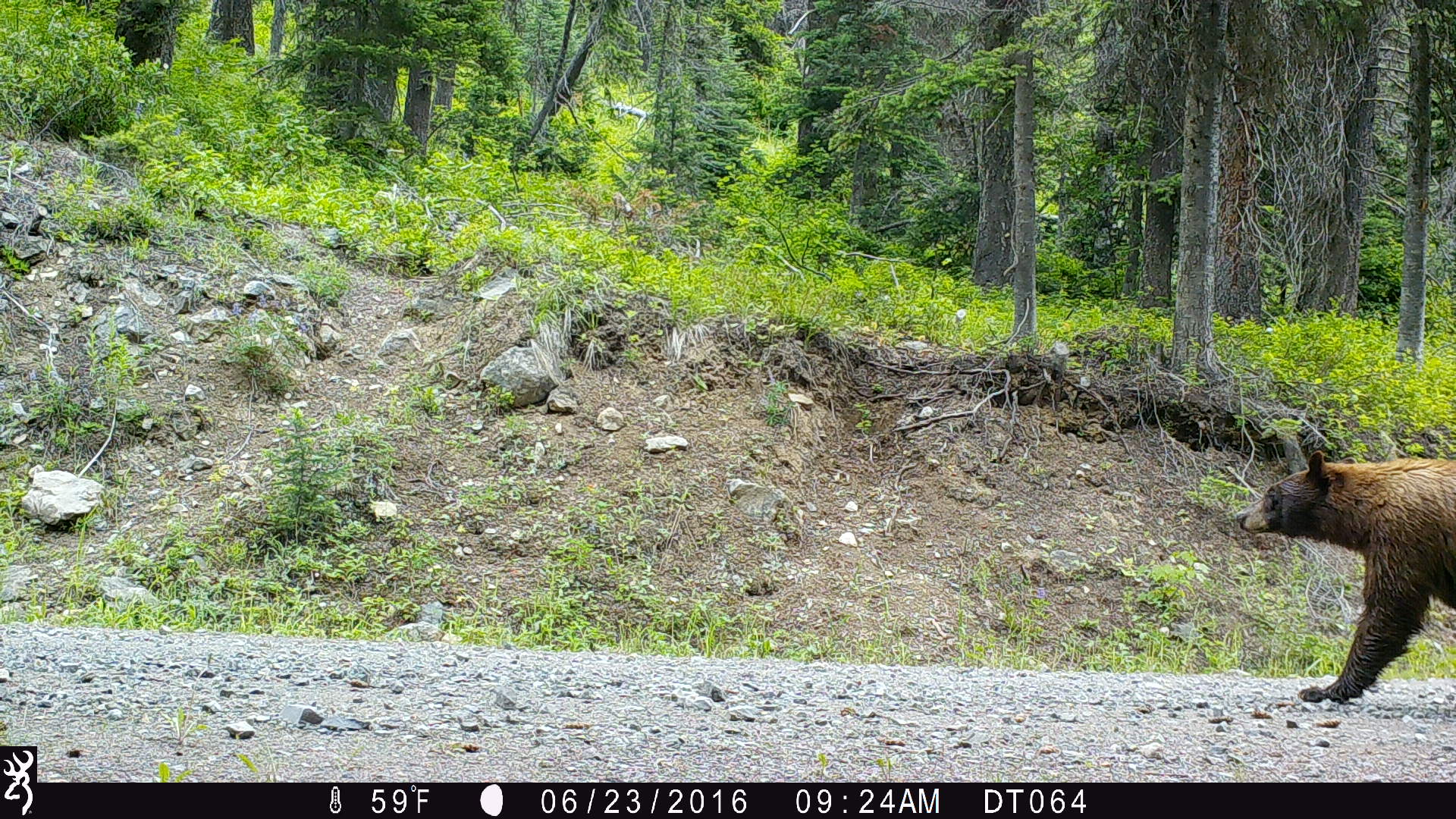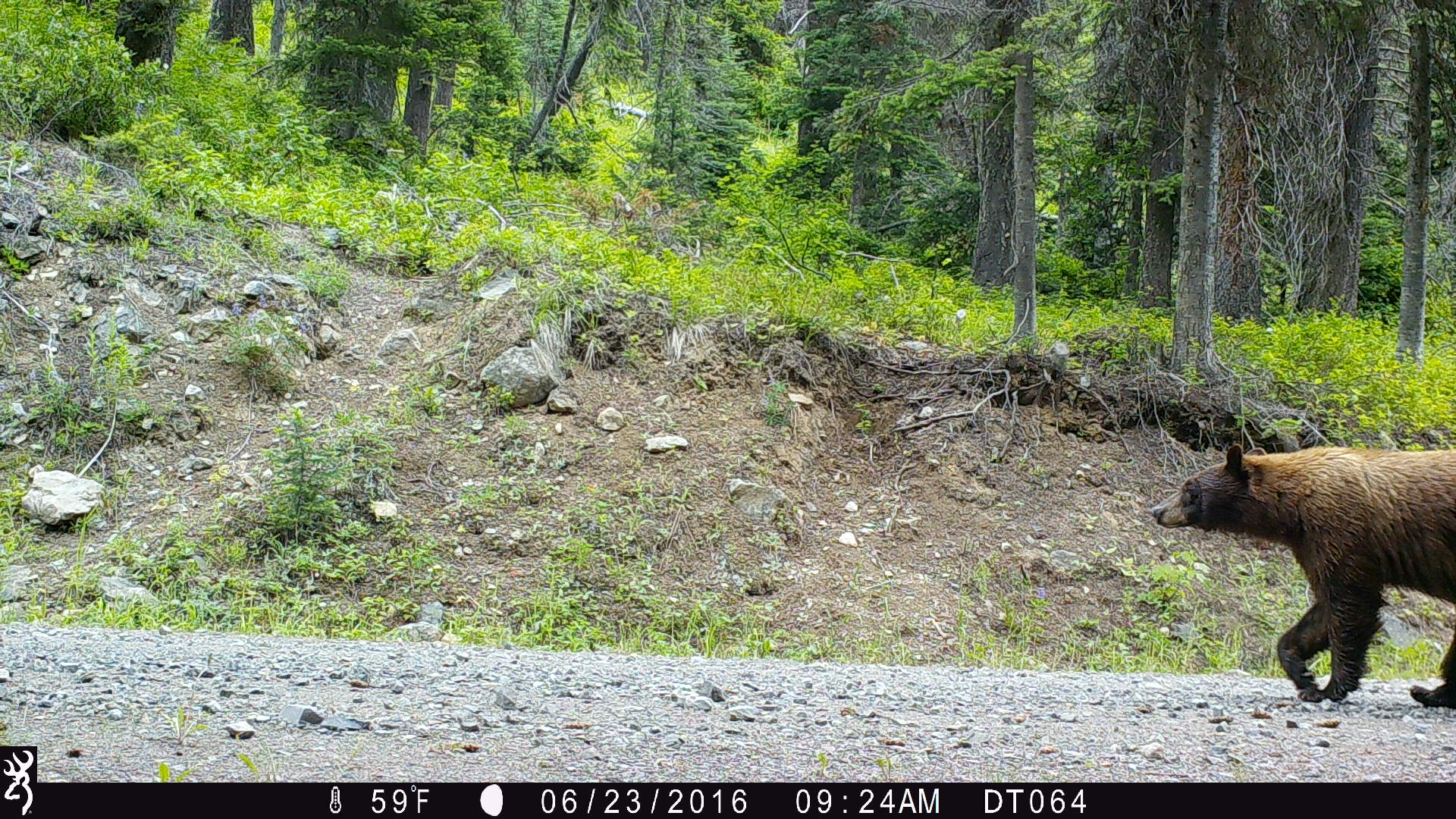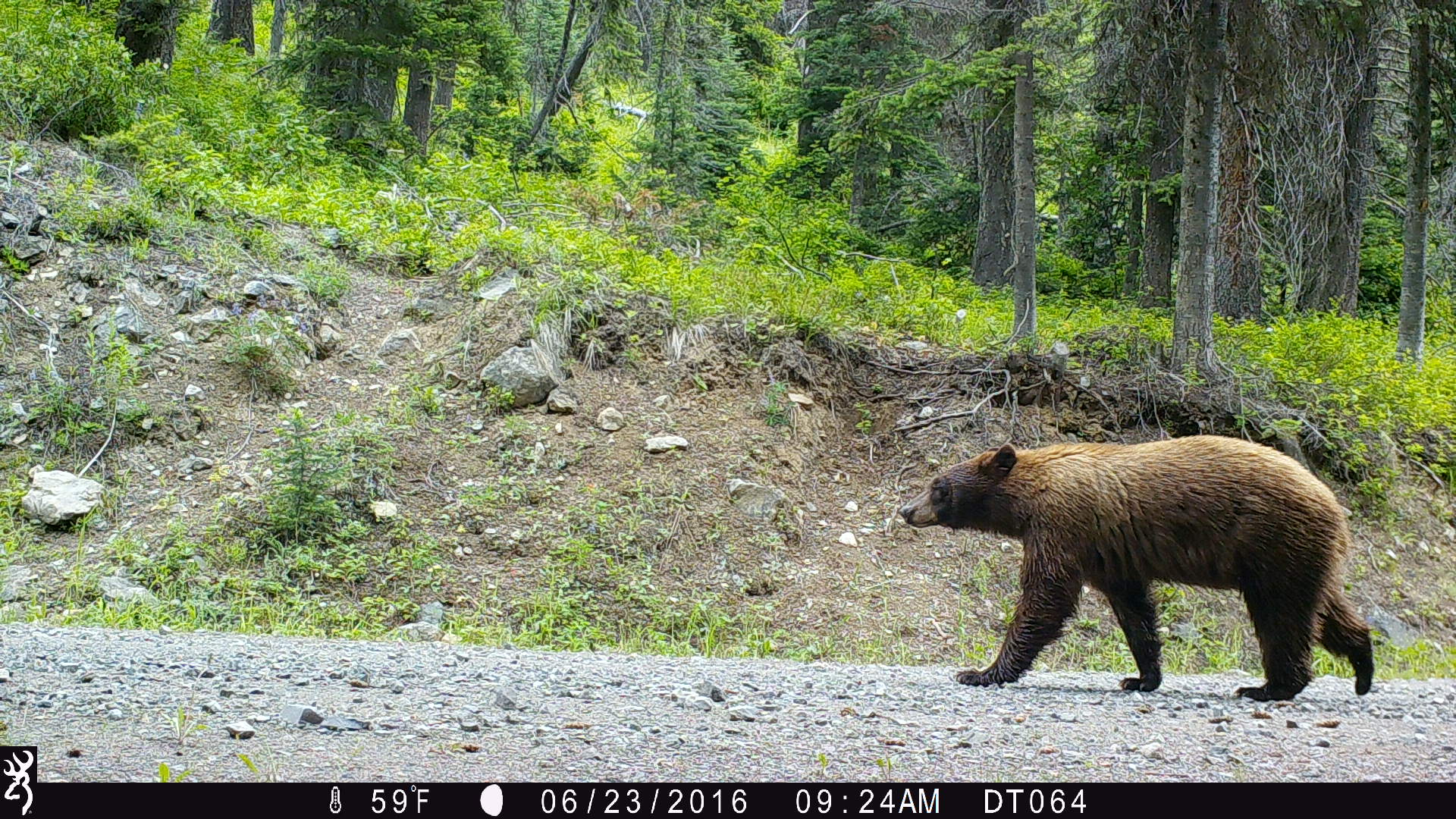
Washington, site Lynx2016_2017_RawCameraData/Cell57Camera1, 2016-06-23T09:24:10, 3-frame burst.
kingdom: Animalia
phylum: Chordata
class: Mammalia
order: Carnivora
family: Ursidae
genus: Ursus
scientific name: Ursus americanus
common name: american black bear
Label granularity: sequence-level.